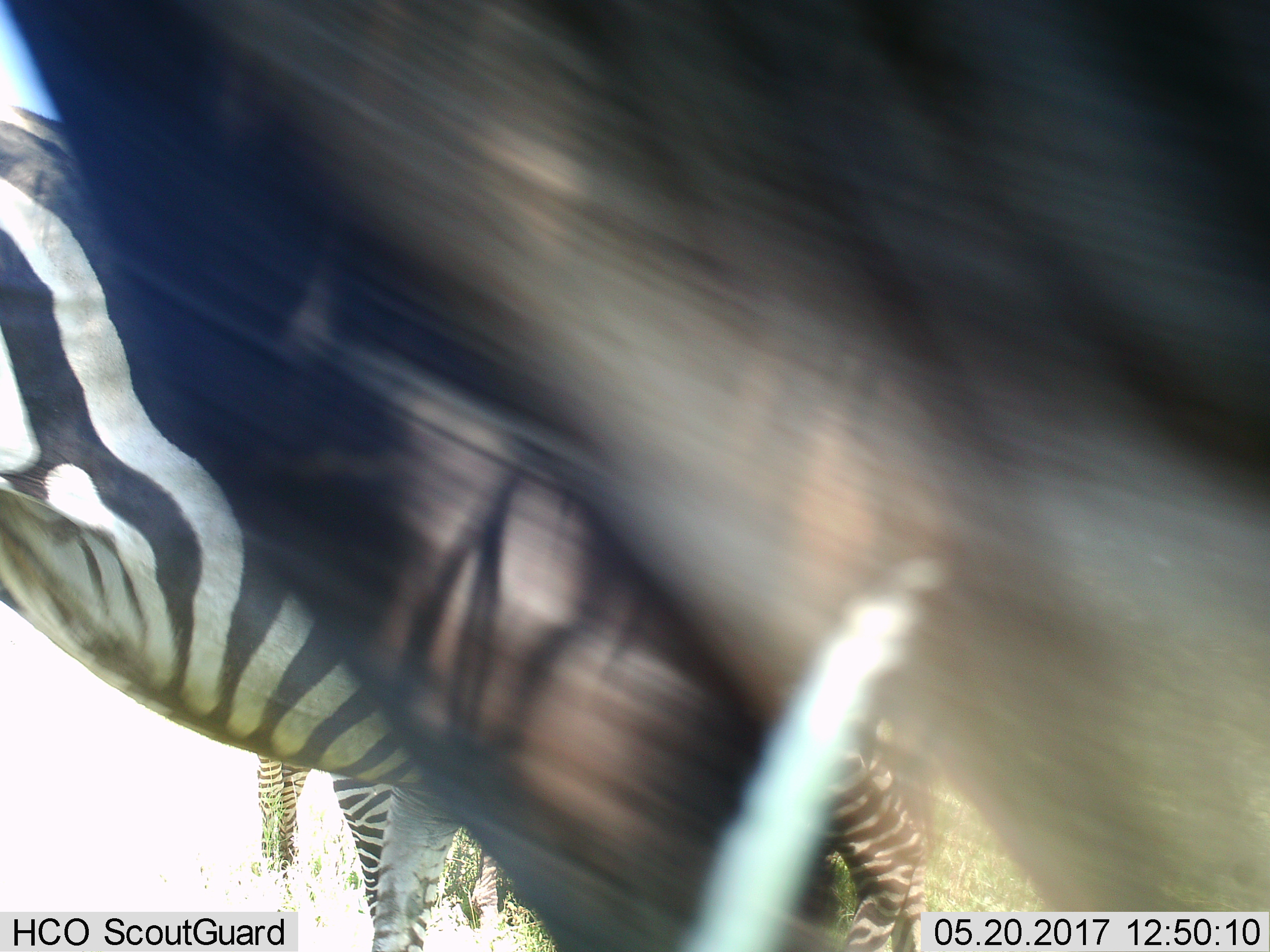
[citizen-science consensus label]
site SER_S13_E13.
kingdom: Animalia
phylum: Chordata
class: Mammalia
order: Perissodactyla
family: Equidae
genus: Equus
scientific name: Equus quagga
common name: plains zebra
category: zebraplains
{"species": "zebraplains (plains zebra) (Equus quagga)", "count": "3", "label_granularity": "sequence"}